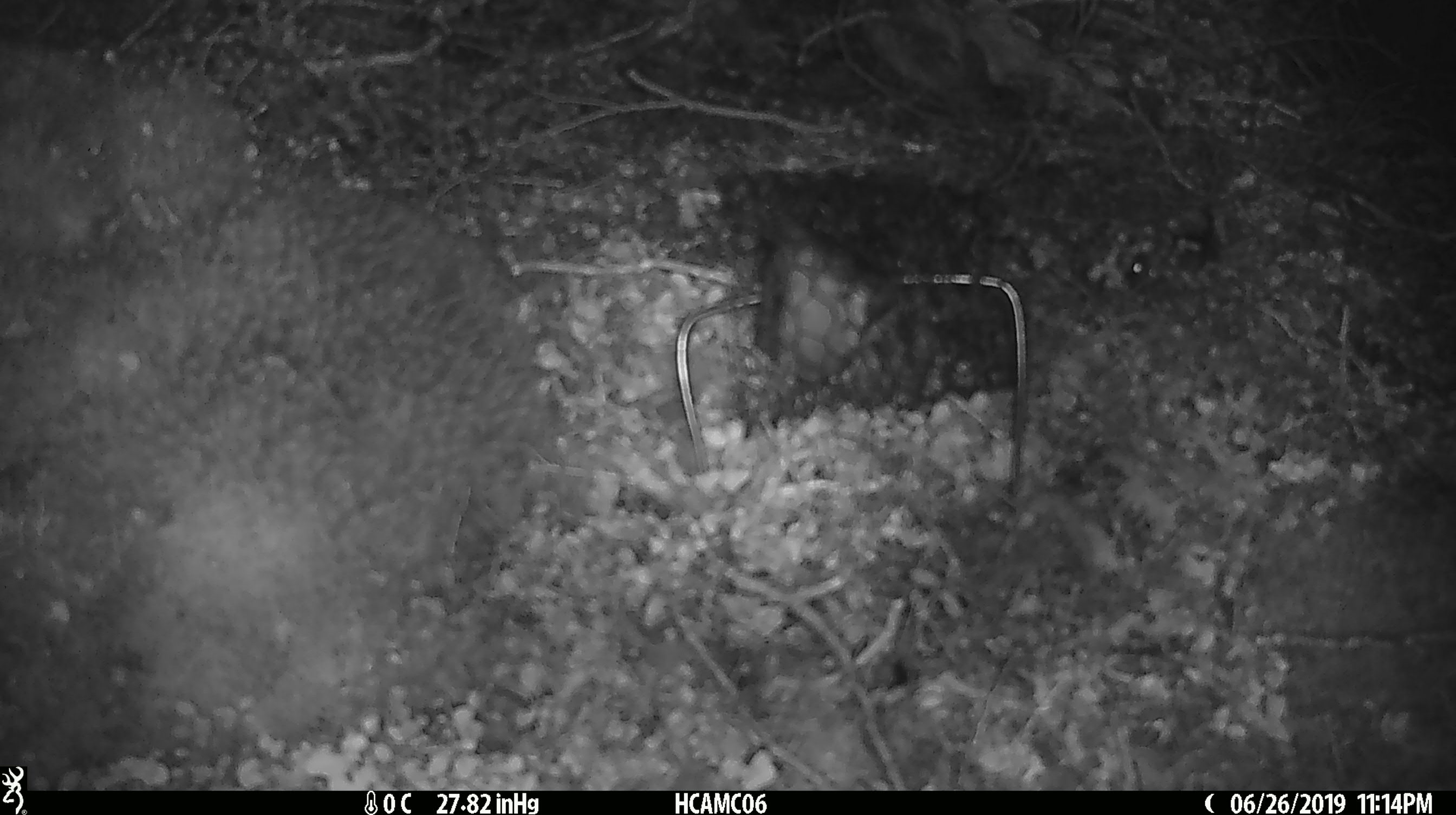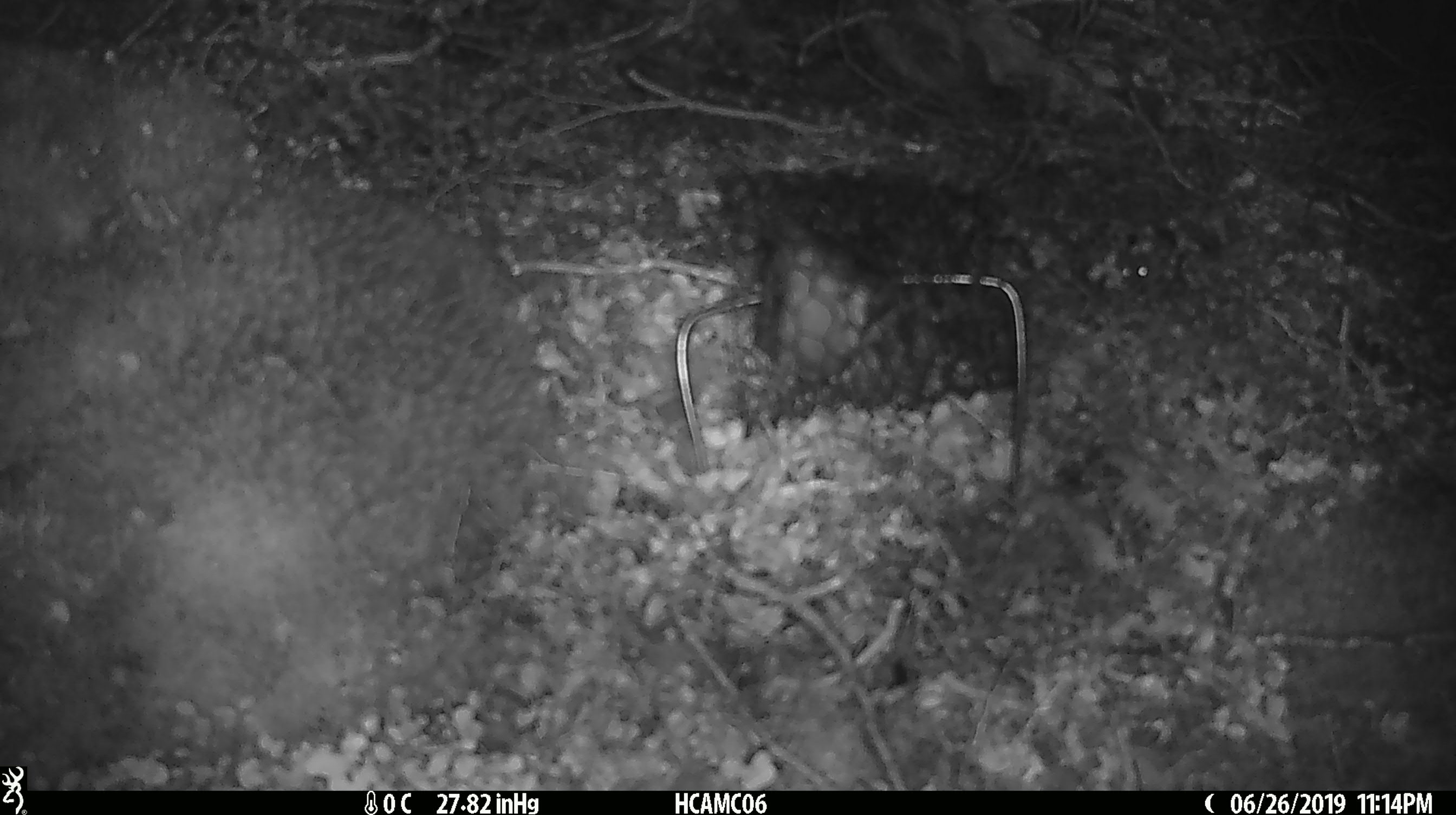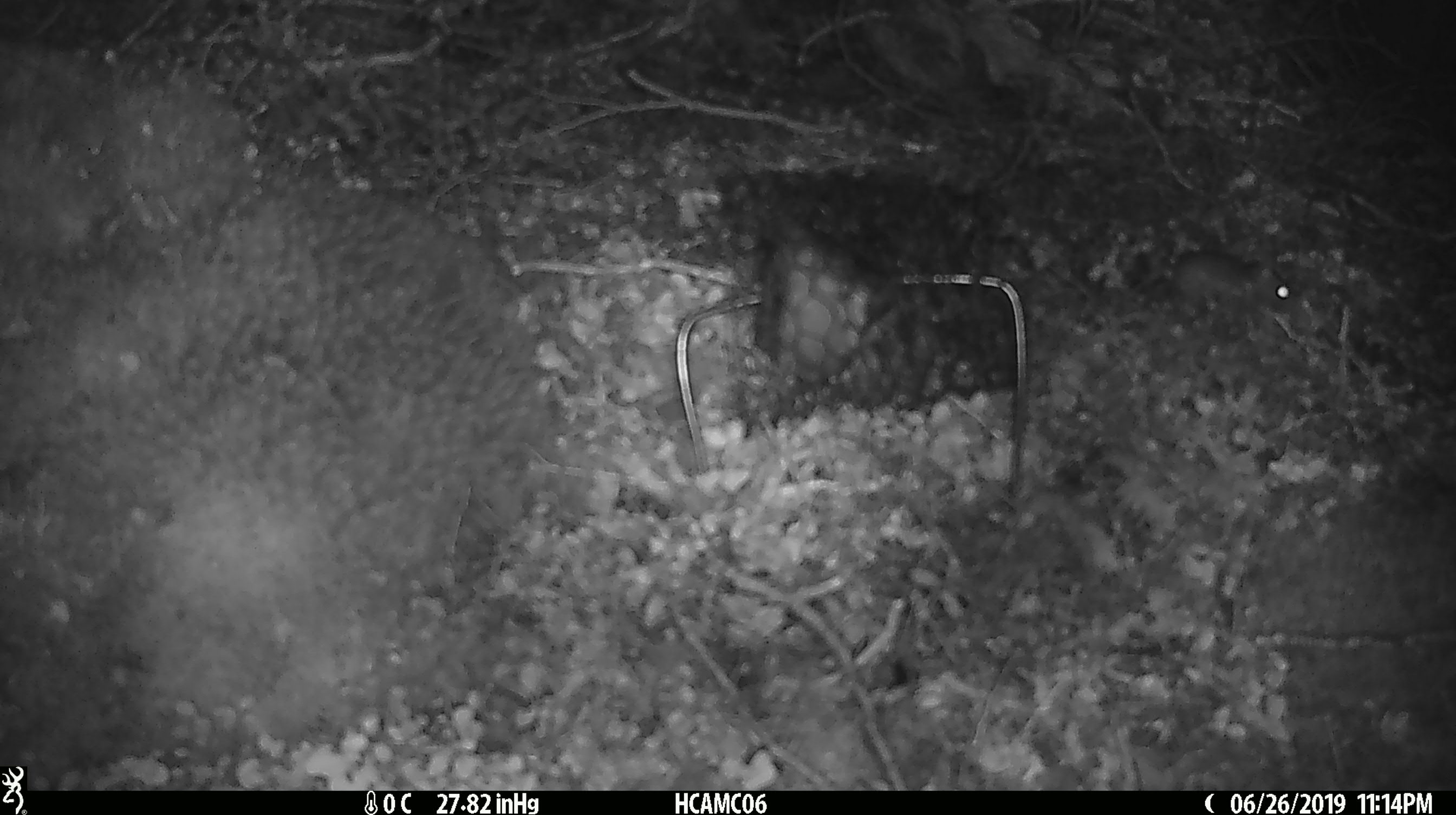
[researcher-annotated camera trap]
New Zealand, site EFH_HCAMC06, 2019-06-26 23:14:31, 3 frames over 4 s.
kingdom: Animalia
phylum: Chordata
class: Mammalia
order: Rodentia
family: Muridae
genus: Mus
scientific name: Mus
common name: mouse